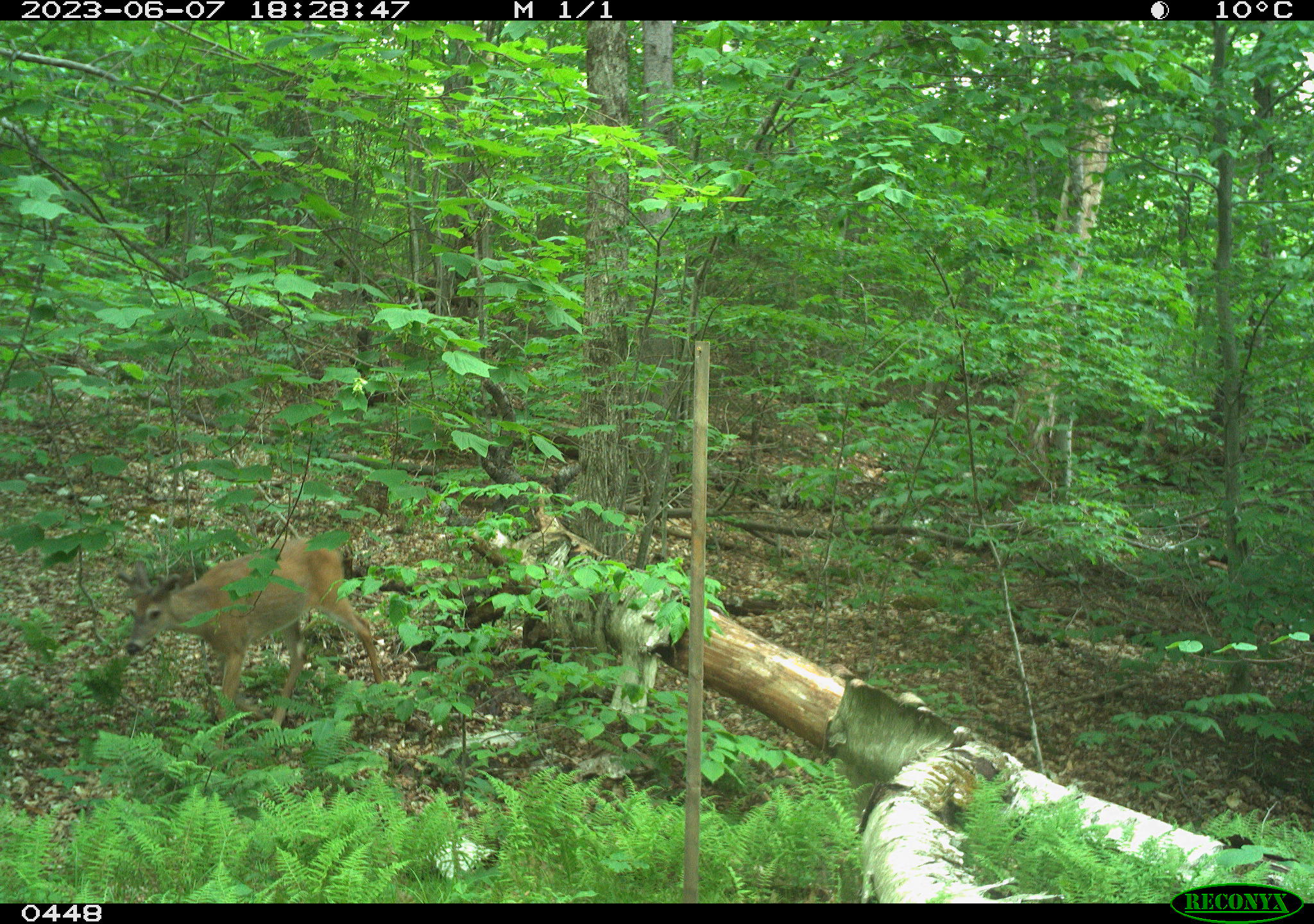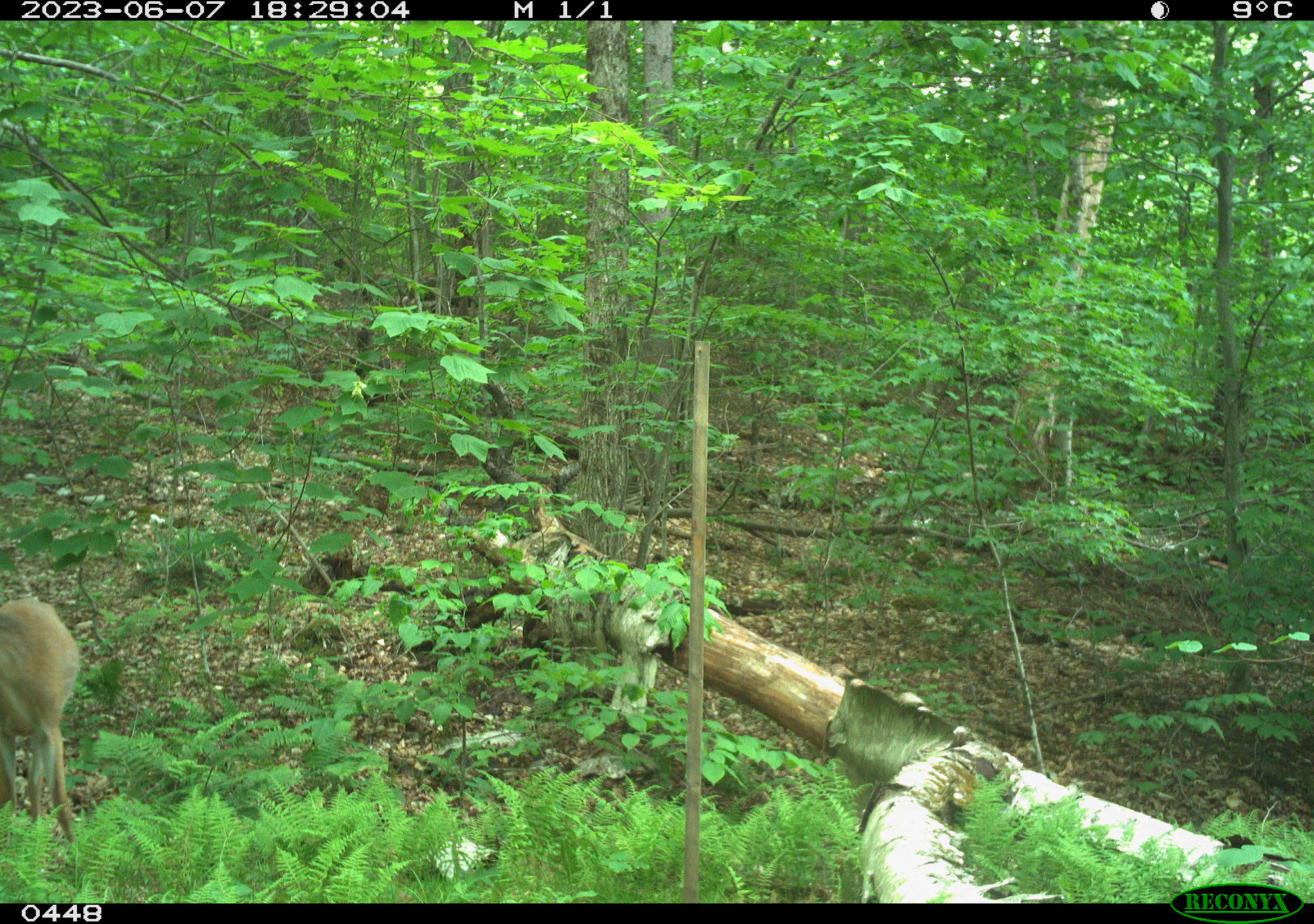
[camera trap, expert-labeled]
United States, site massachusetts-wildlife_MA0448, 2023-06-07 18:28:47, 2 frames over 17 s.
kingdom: Animalia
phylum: Chordata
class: Mammalia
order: Artiodactyla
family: Cervidae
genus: Odocoileus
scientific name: Odocoileus virginianus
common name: white-tailed deer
White-tailed deer (Odocoileus virginianus).